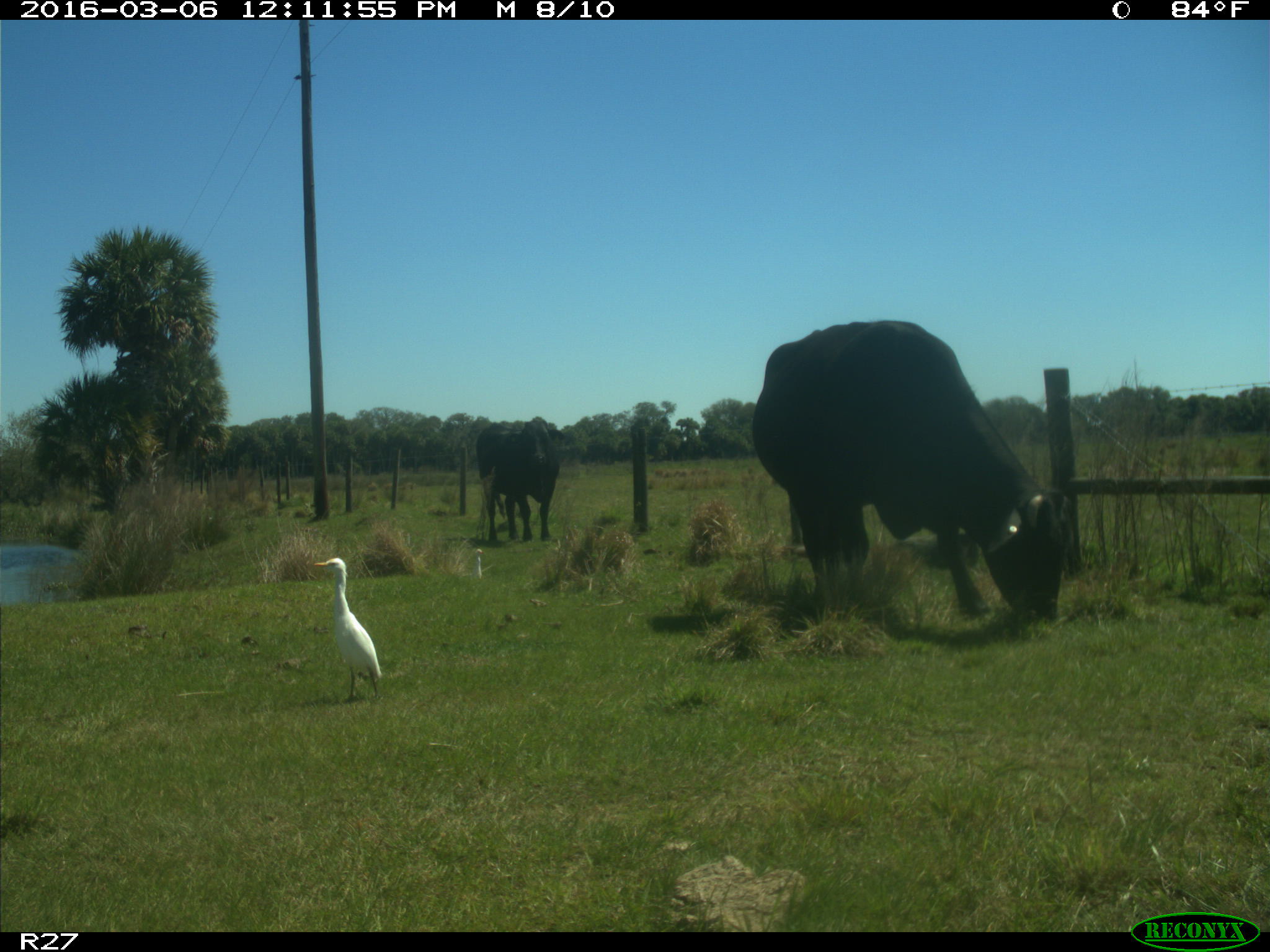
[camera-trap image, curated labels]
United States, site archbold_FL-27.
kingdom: Animalia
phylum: Chordata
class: Mammalia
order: Artiodactyla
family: Bovidae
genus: Bos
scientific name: Bos taurus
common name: domestic cow